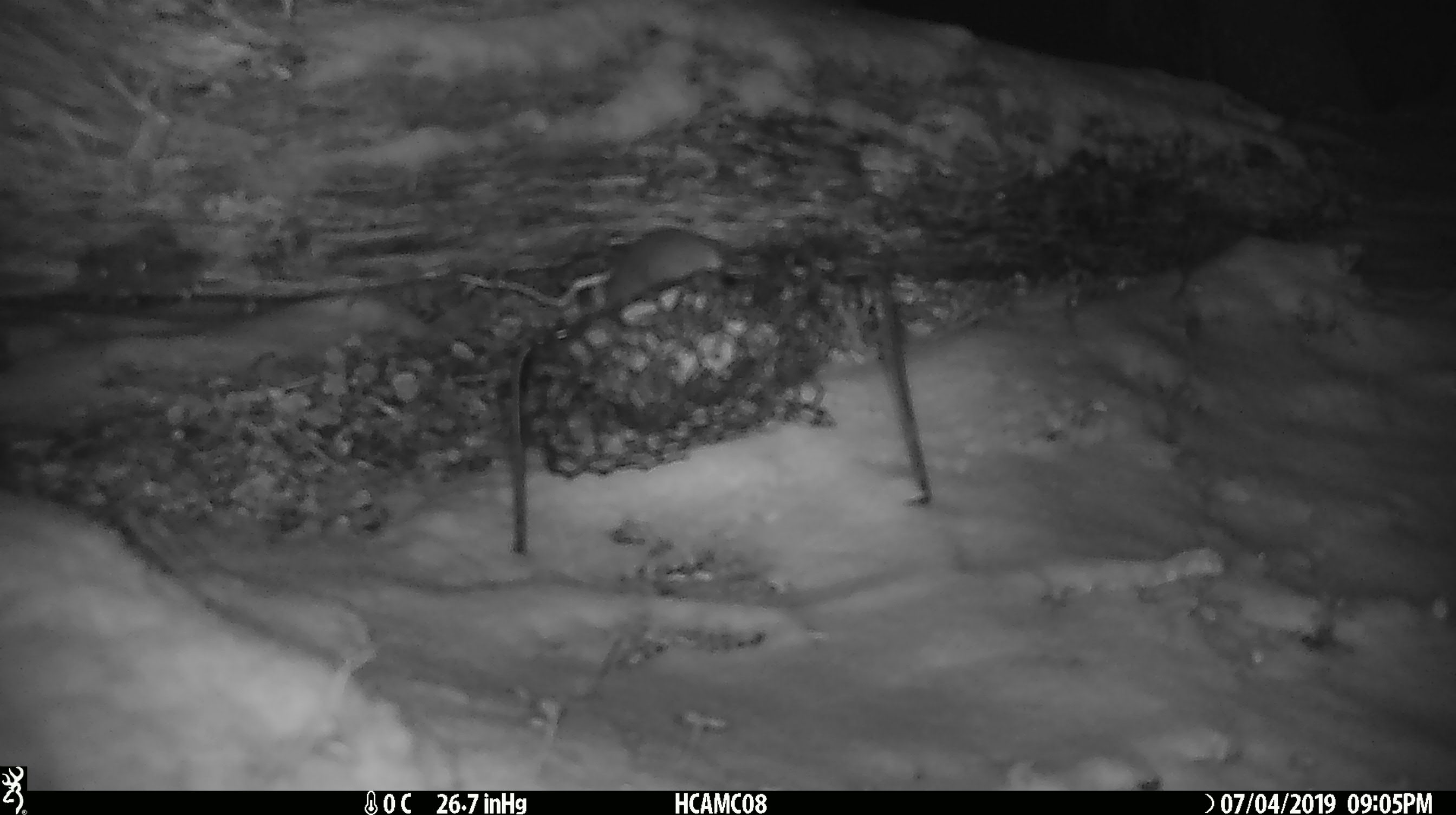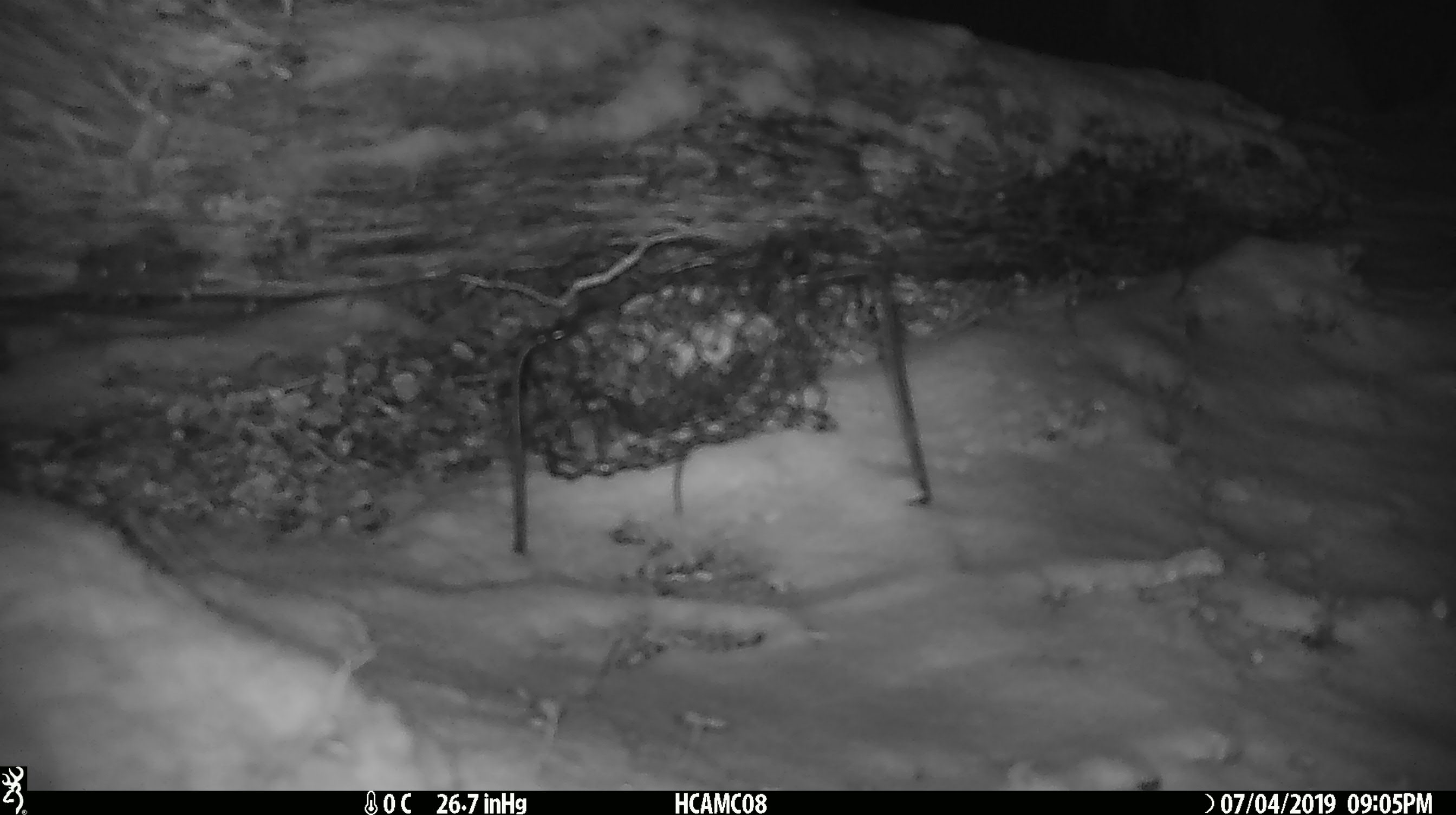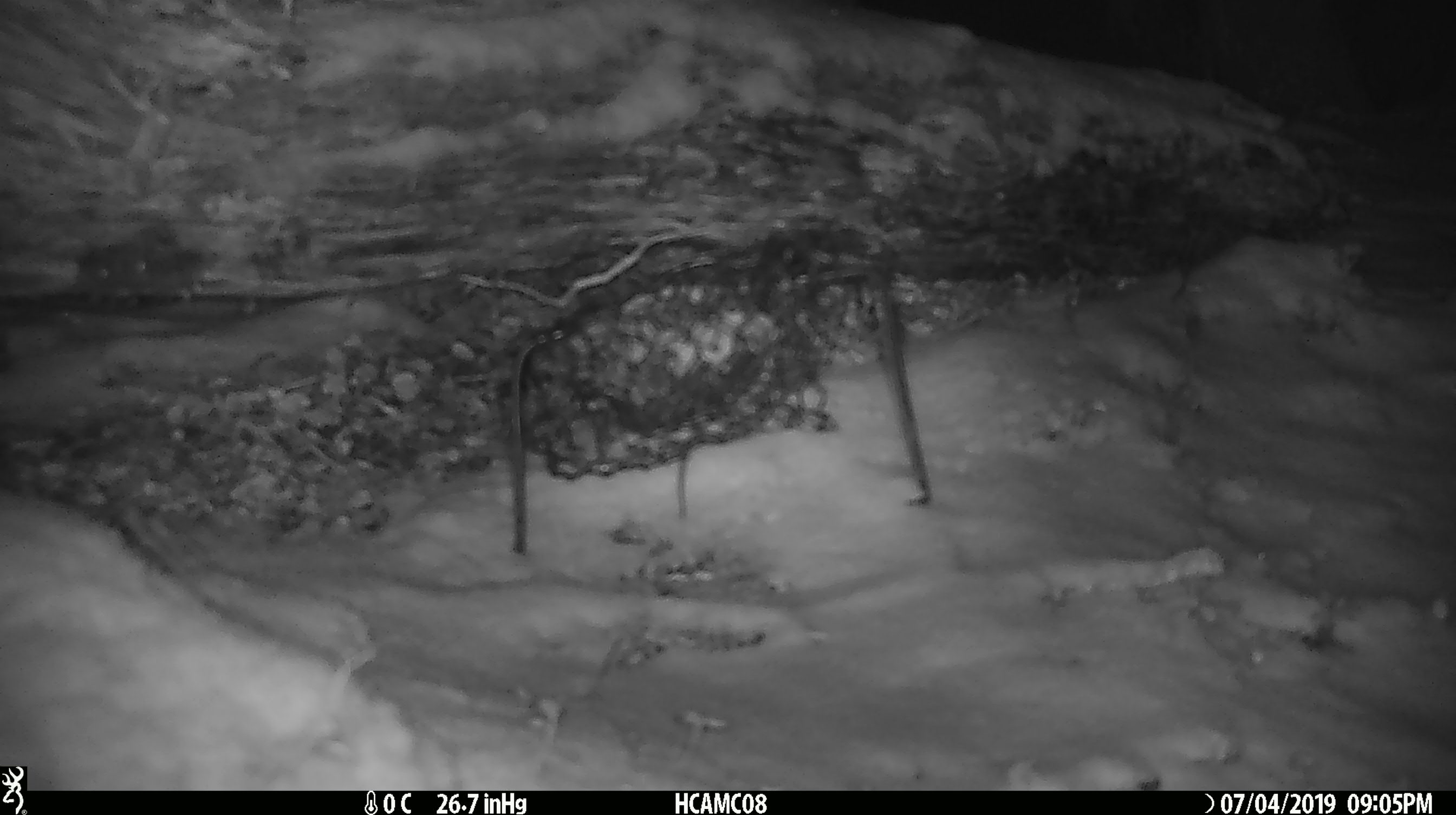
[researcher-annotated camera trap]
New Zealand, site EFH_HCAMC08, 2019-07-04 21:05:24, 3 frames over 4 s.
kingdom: Animalia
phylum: Chordata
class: Mammalia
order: Rodentia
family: Muridae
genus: Mus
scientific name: Mus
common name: mouse